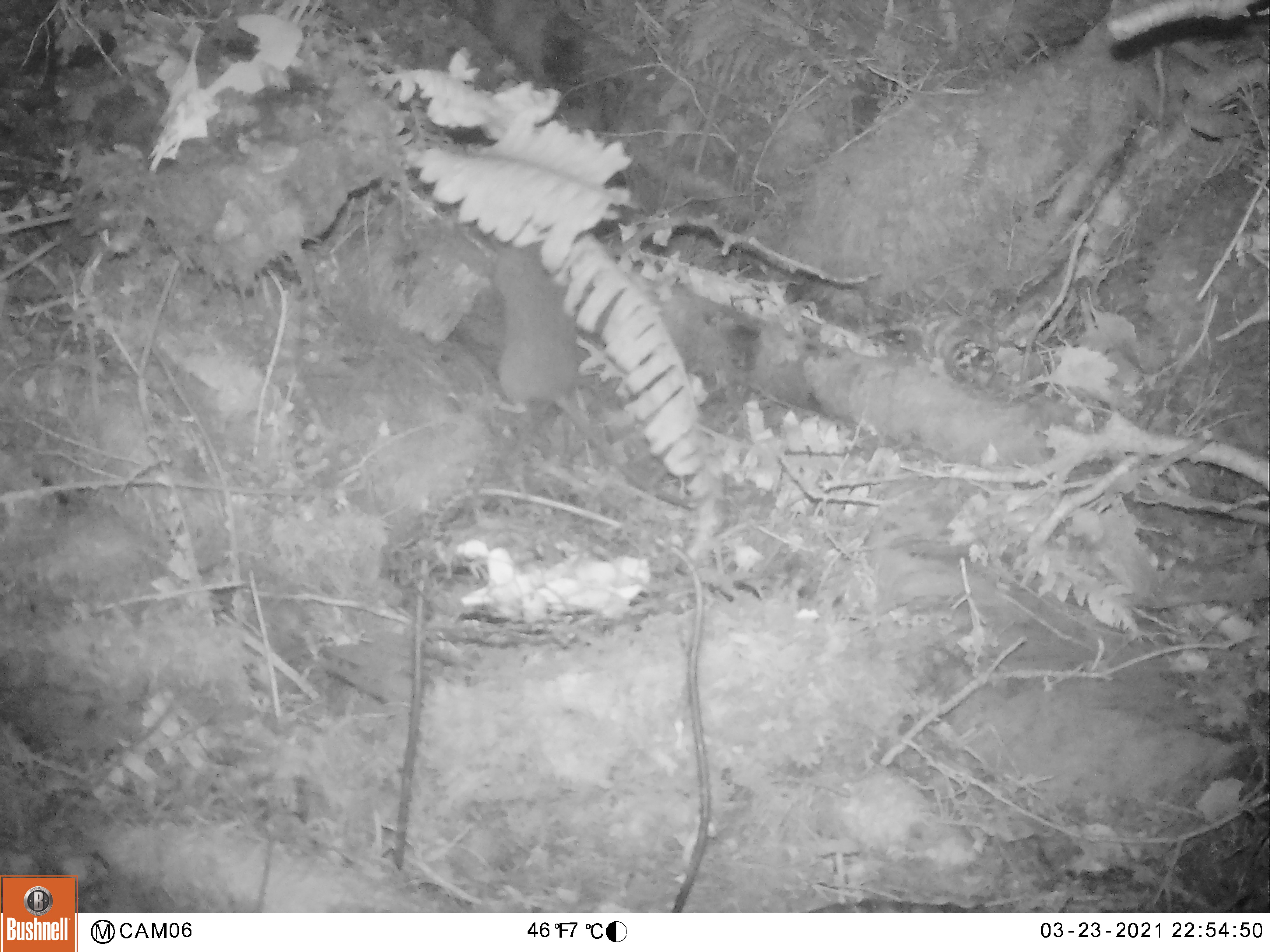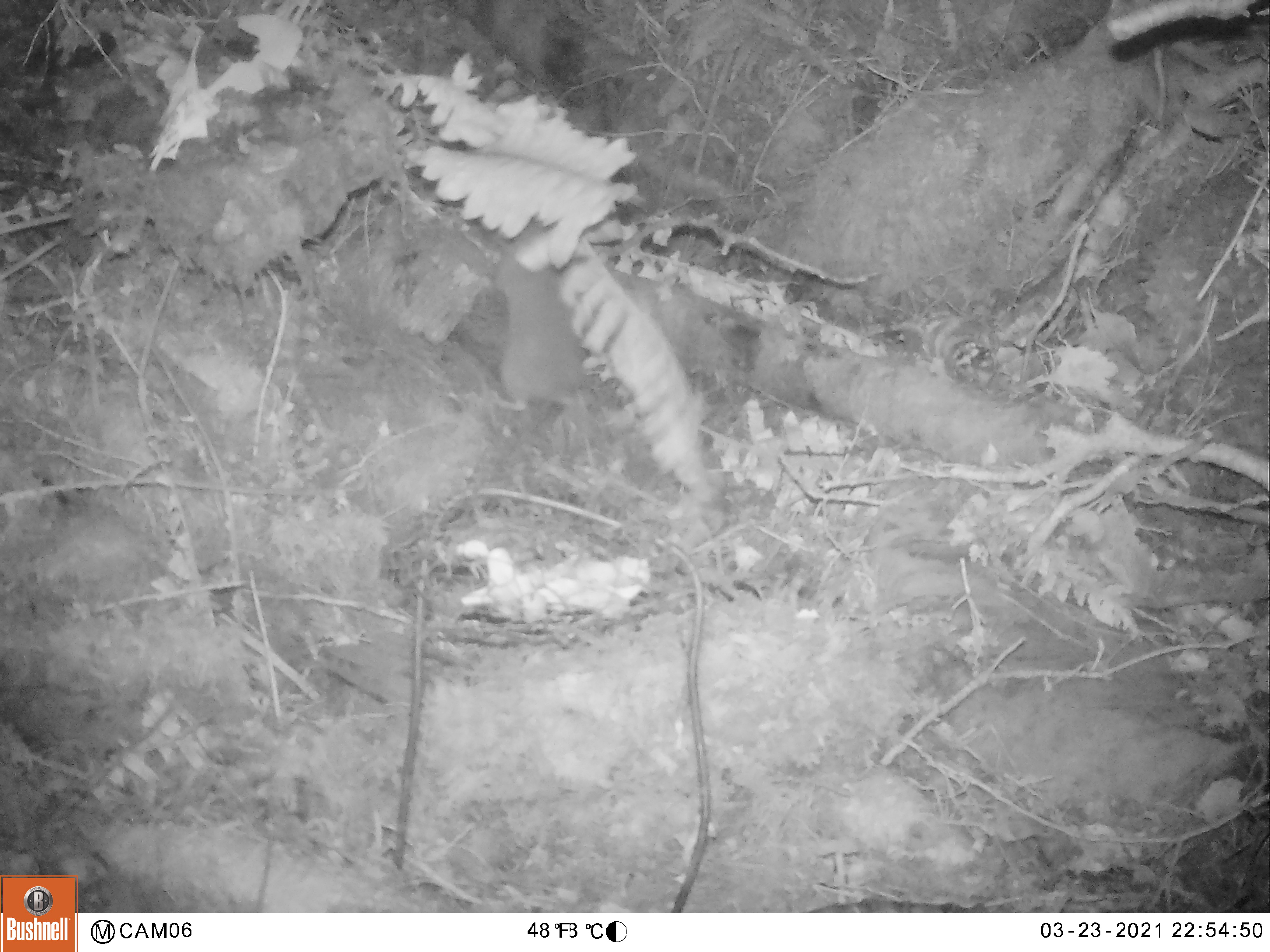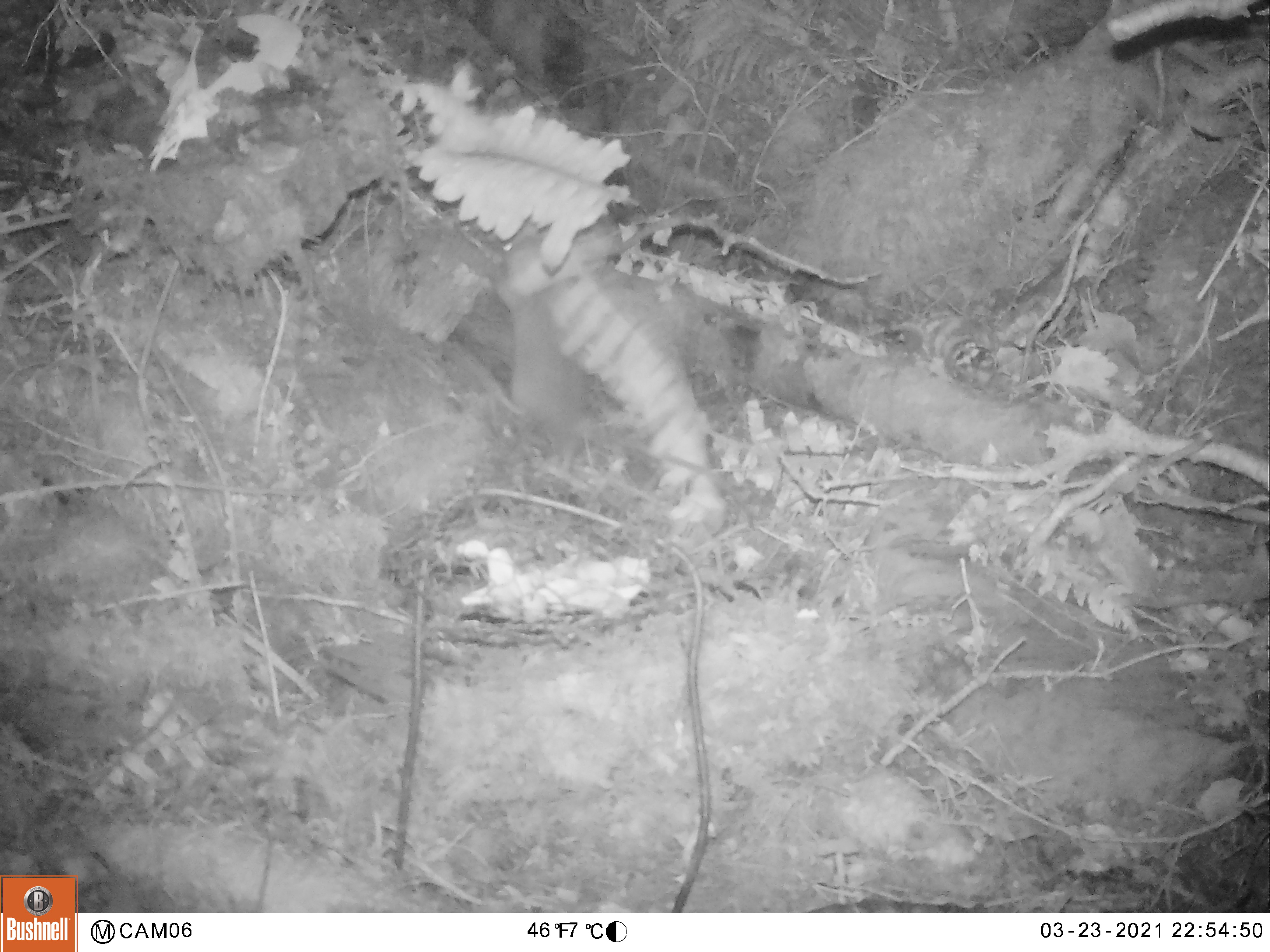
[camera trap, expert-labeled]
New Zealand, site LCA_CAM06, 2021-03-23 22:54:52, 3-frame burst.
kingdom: Animalia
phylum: Chordata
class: Mammalia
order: Rodentia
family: Muridae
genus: Rattus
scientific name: Rattus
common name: rat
Rat (Rattus).